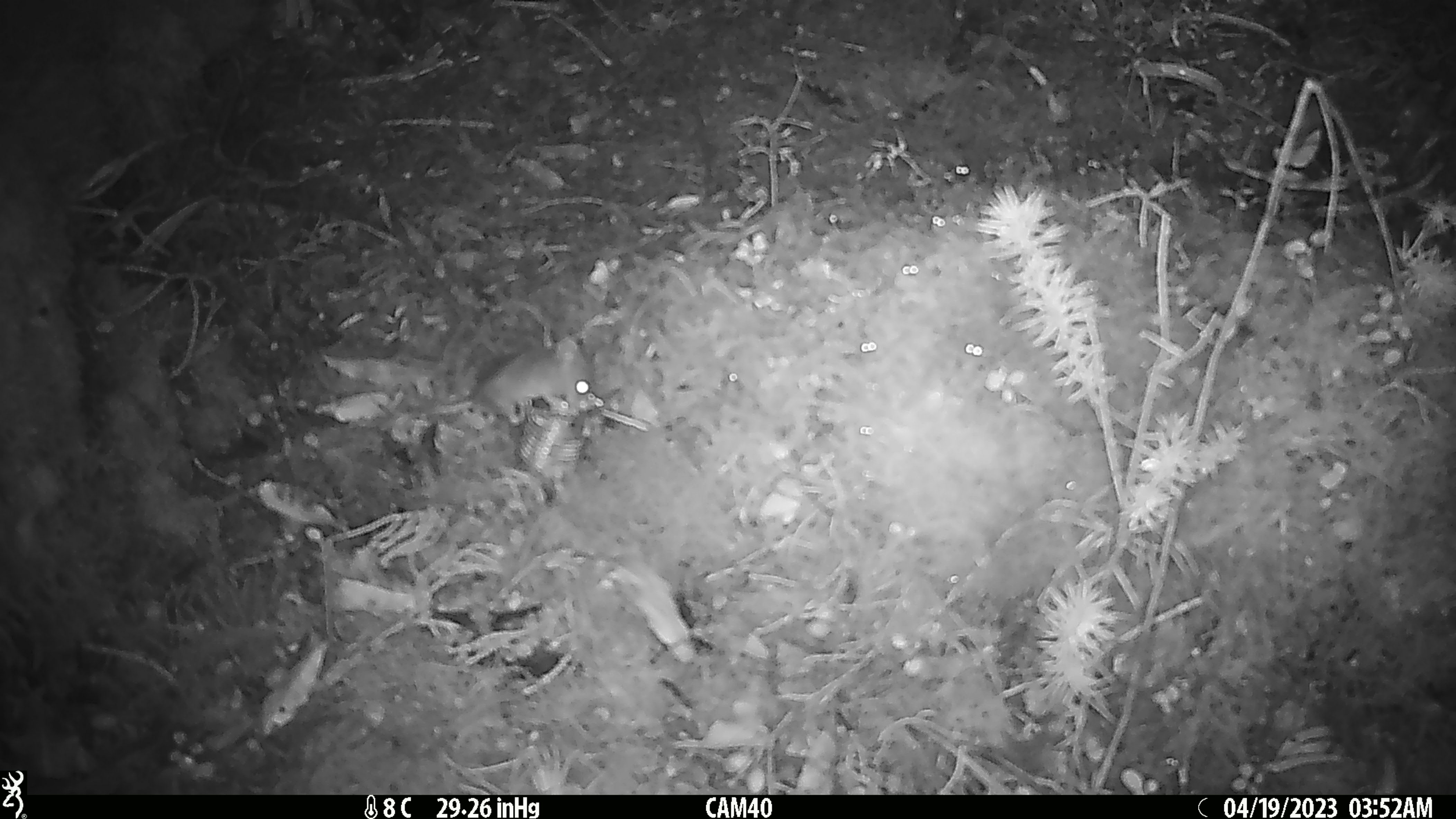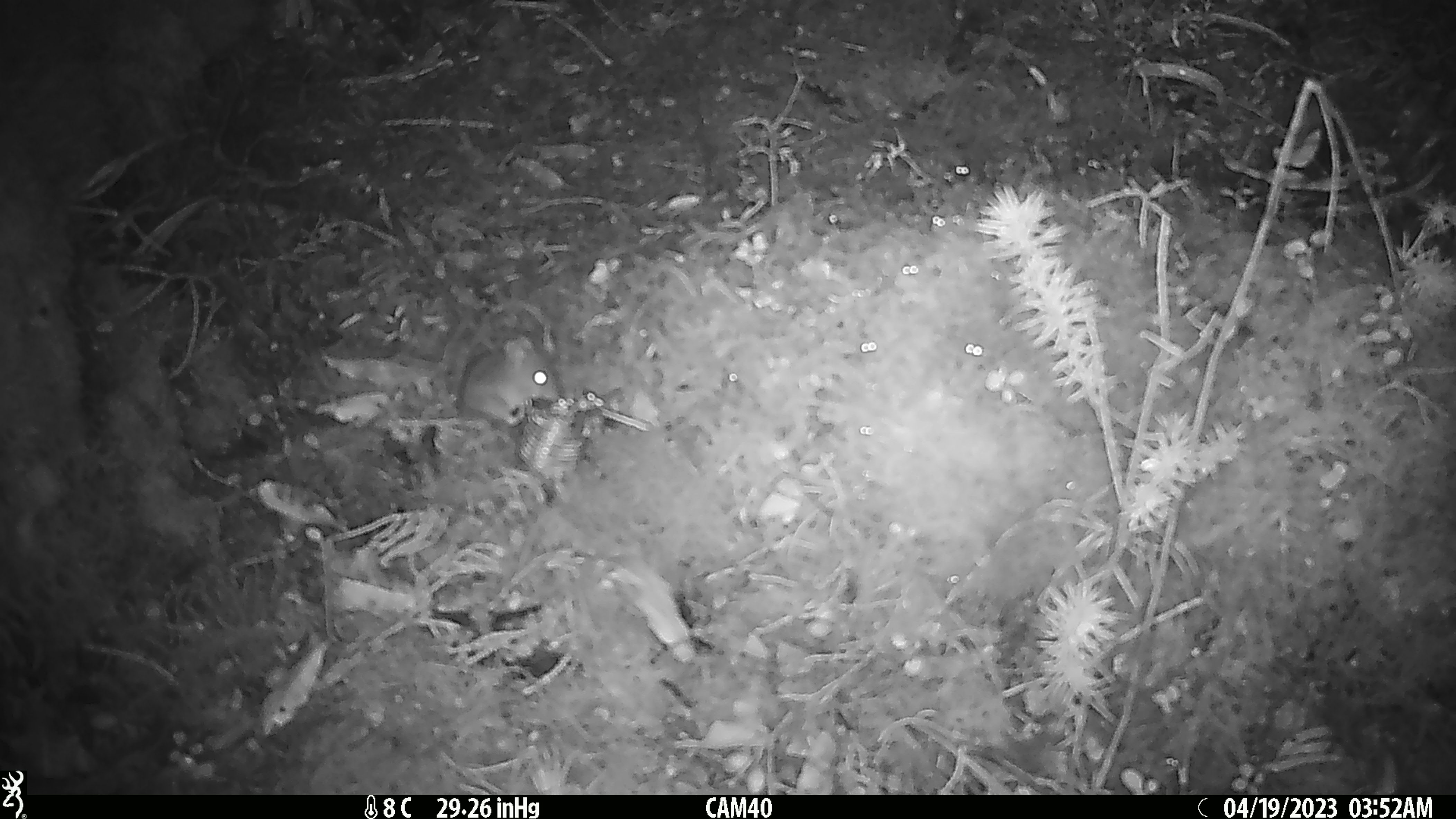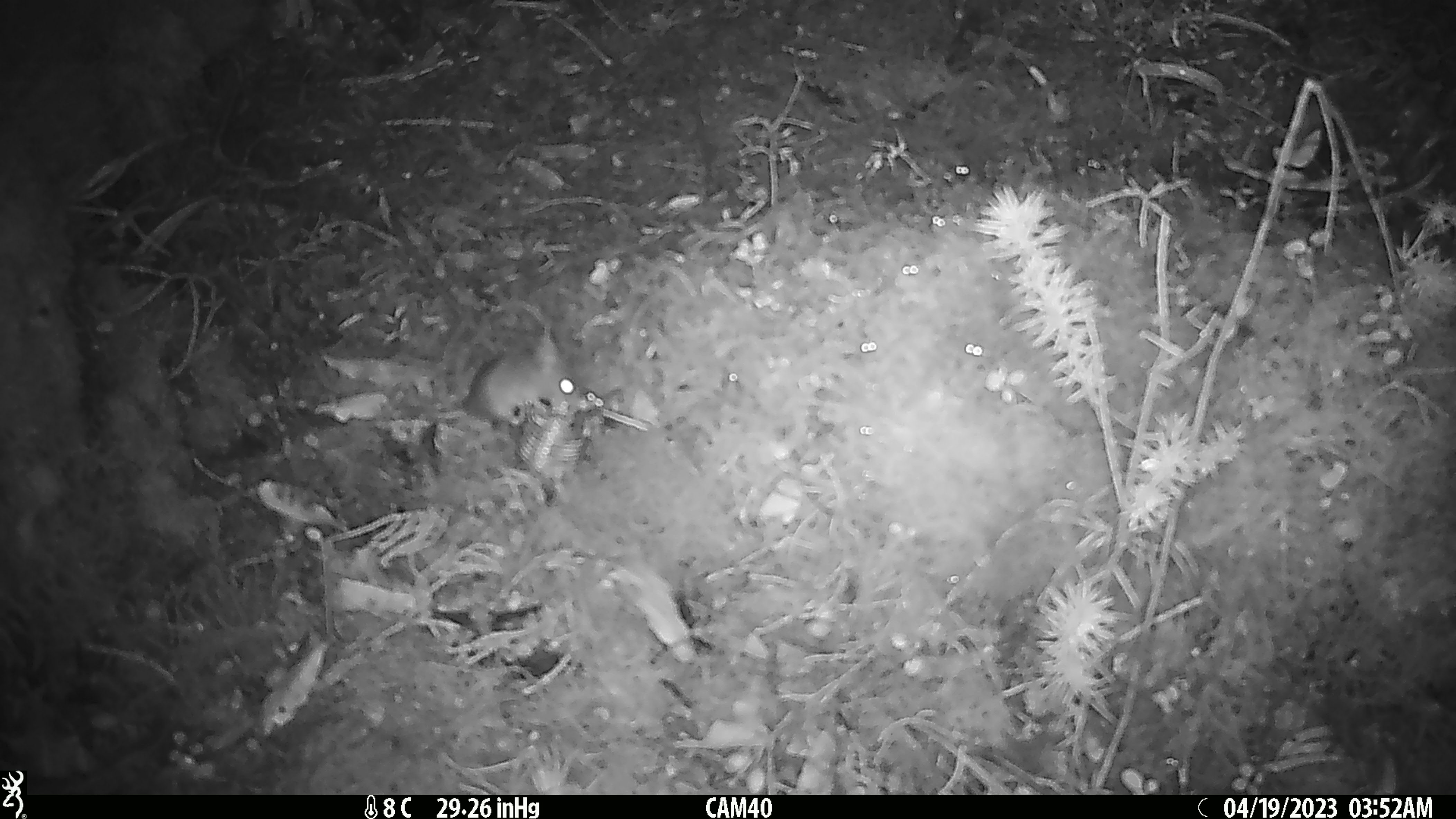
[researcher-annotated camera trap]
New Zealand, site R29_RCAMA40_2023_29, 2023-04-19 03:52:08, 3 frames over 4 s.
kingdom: Animalia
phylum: Chordata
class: Mammalia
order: Rodentia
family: Muridae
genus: Mus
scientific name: Mus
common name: mouse